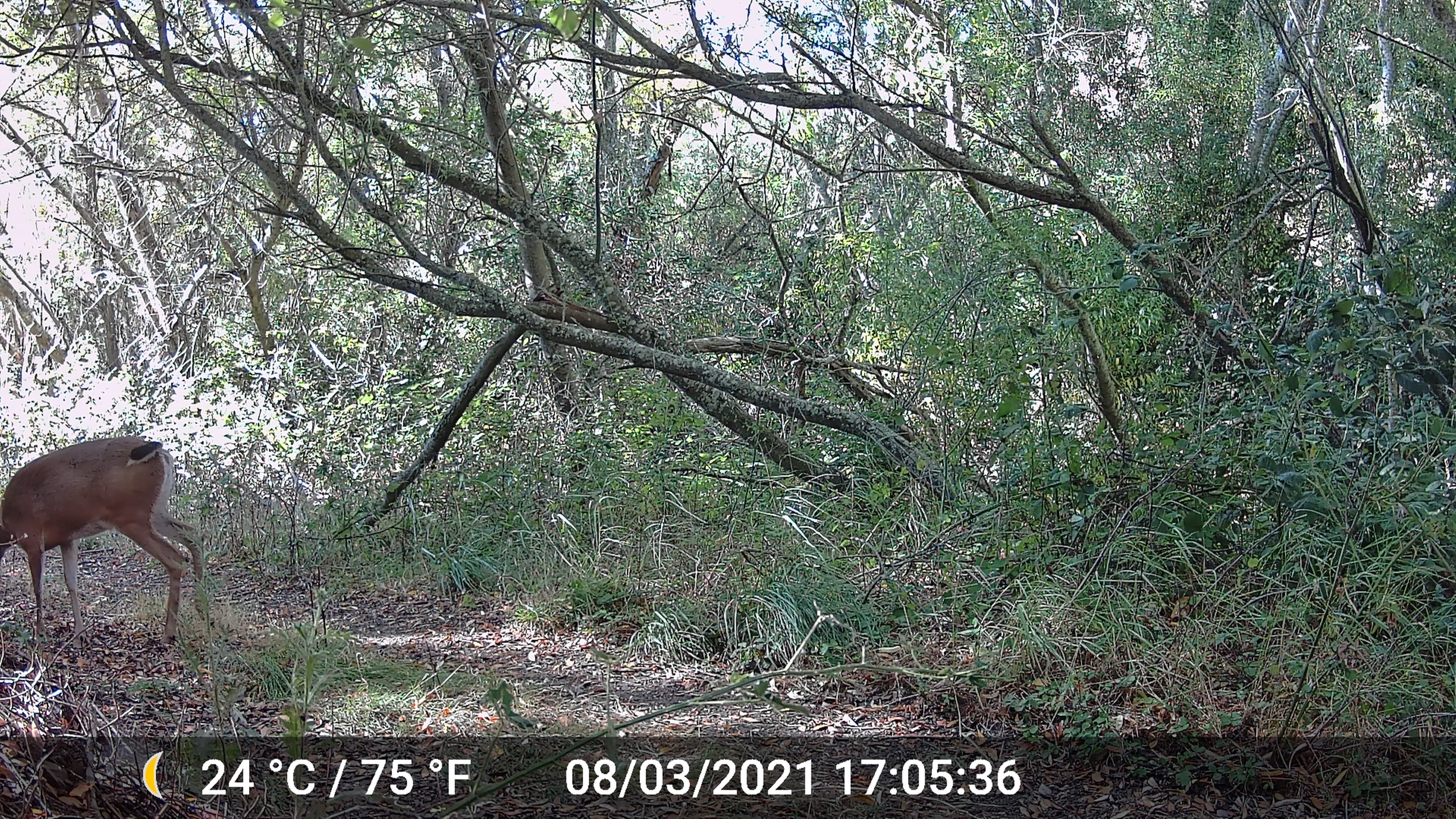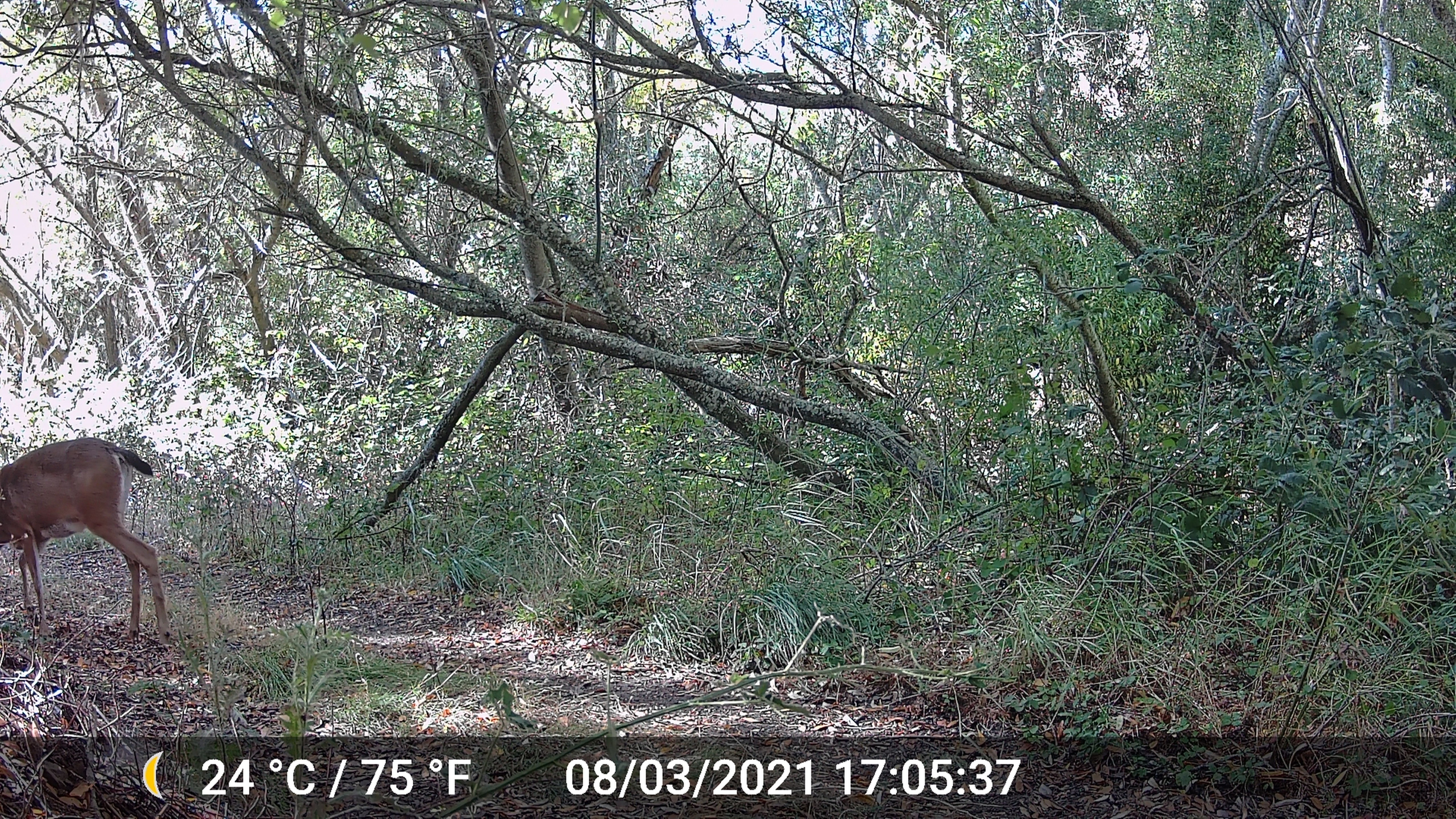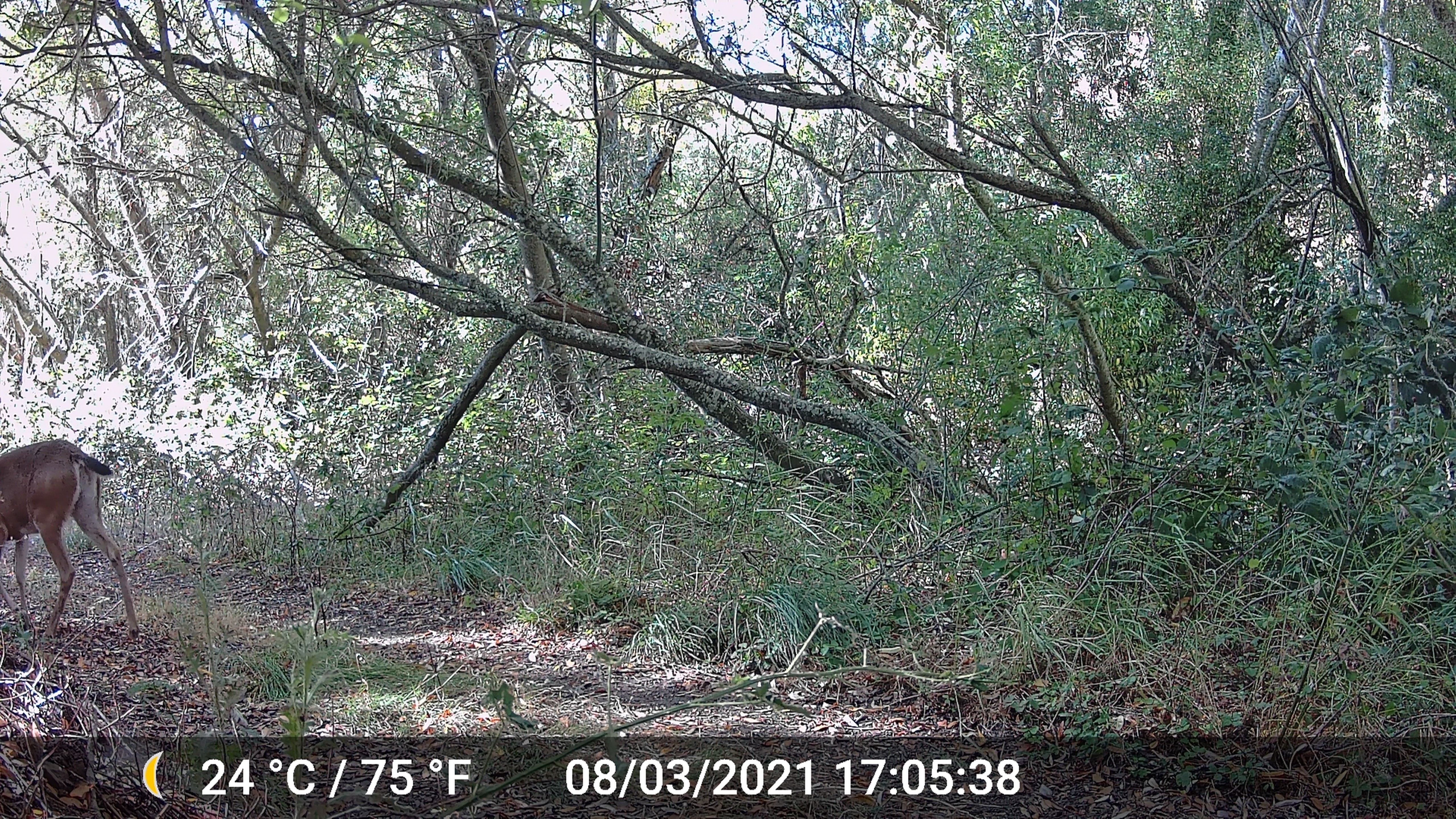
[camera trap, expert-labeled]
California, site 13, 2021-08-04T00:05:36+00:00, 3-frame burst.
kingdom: Animalia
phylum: Chordata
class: Mammalia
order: Artiodactyla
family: Cervidae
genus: Odocoileus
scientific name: Odocoileus hemionus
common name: mule deer